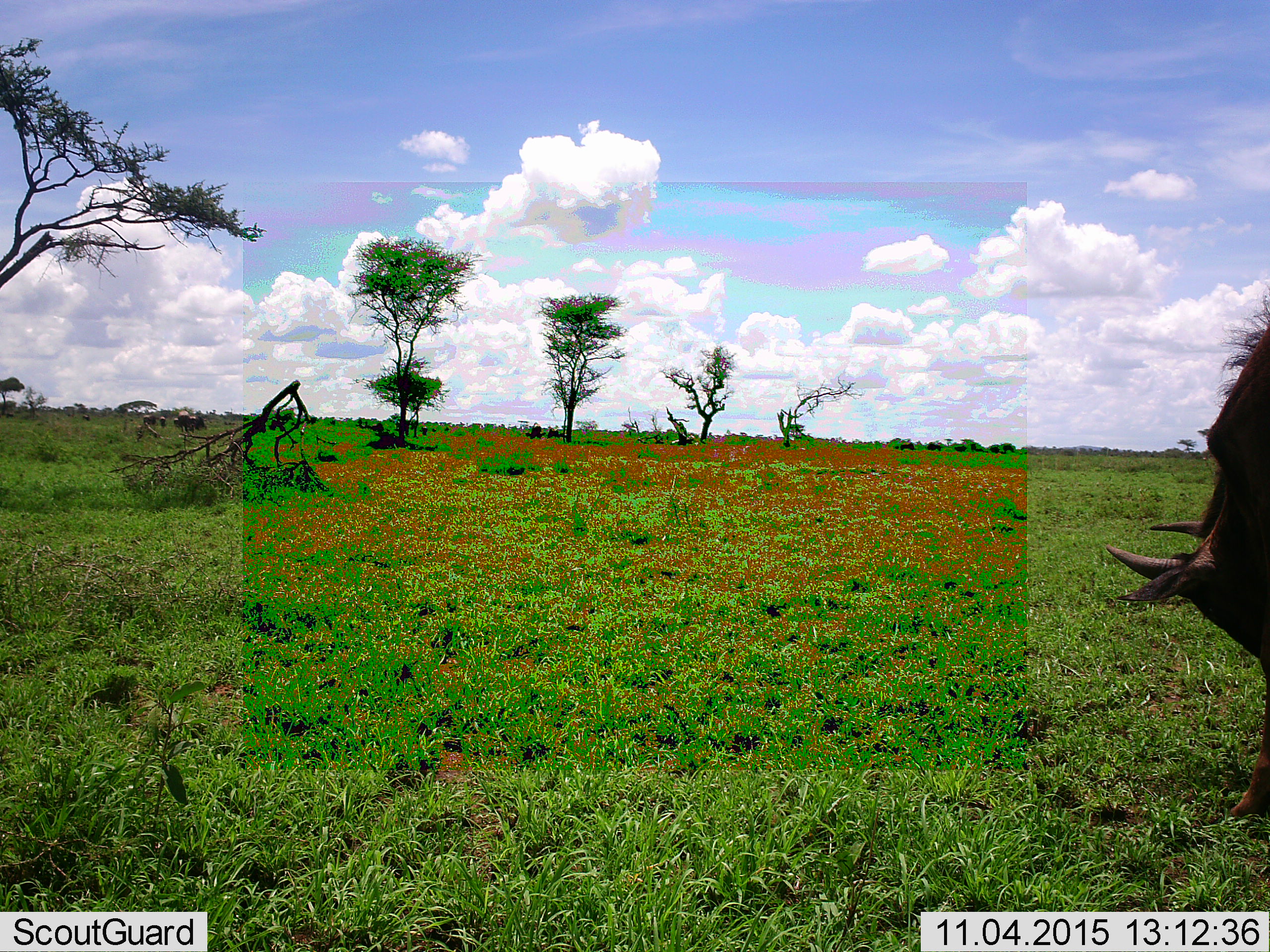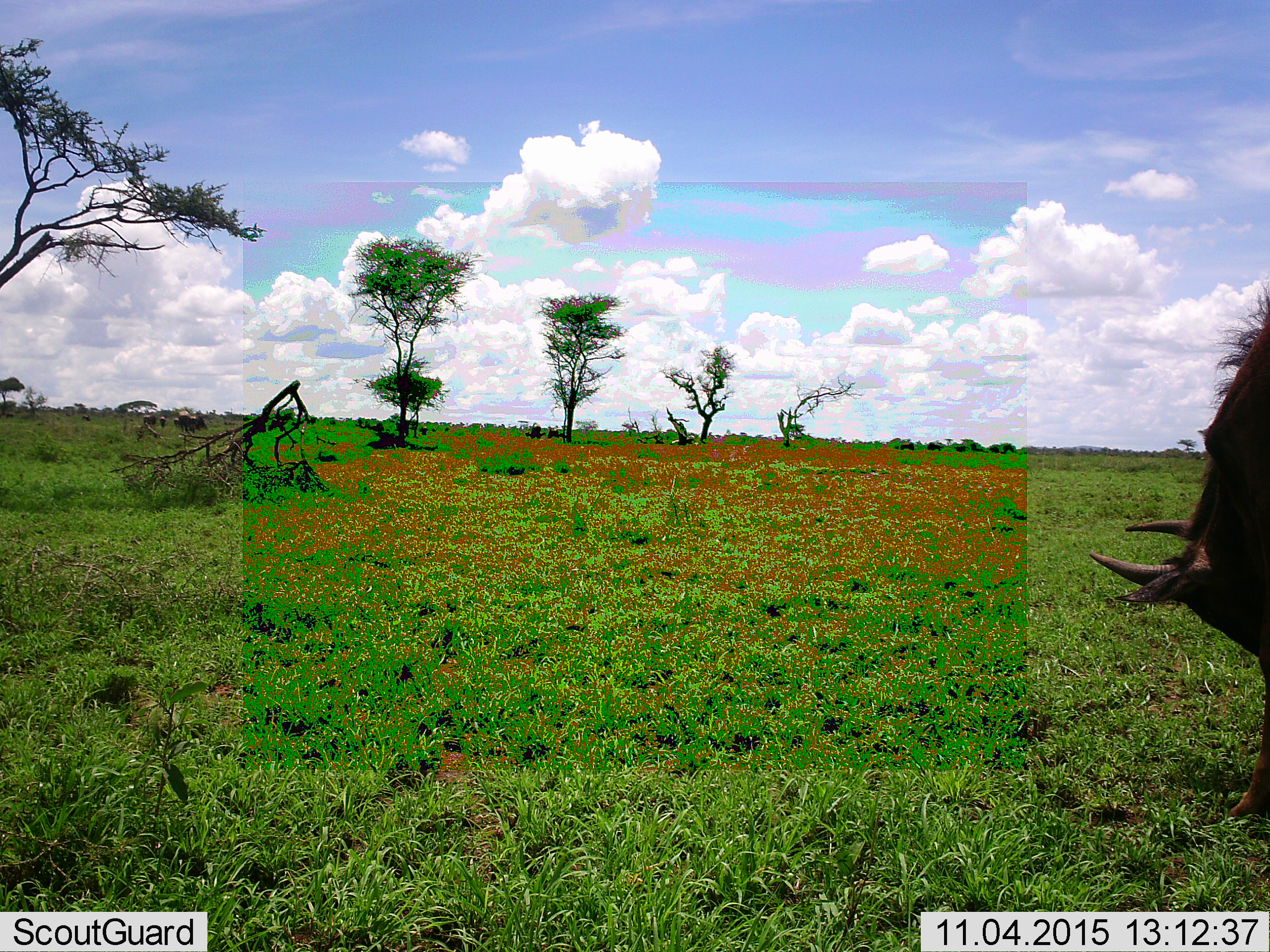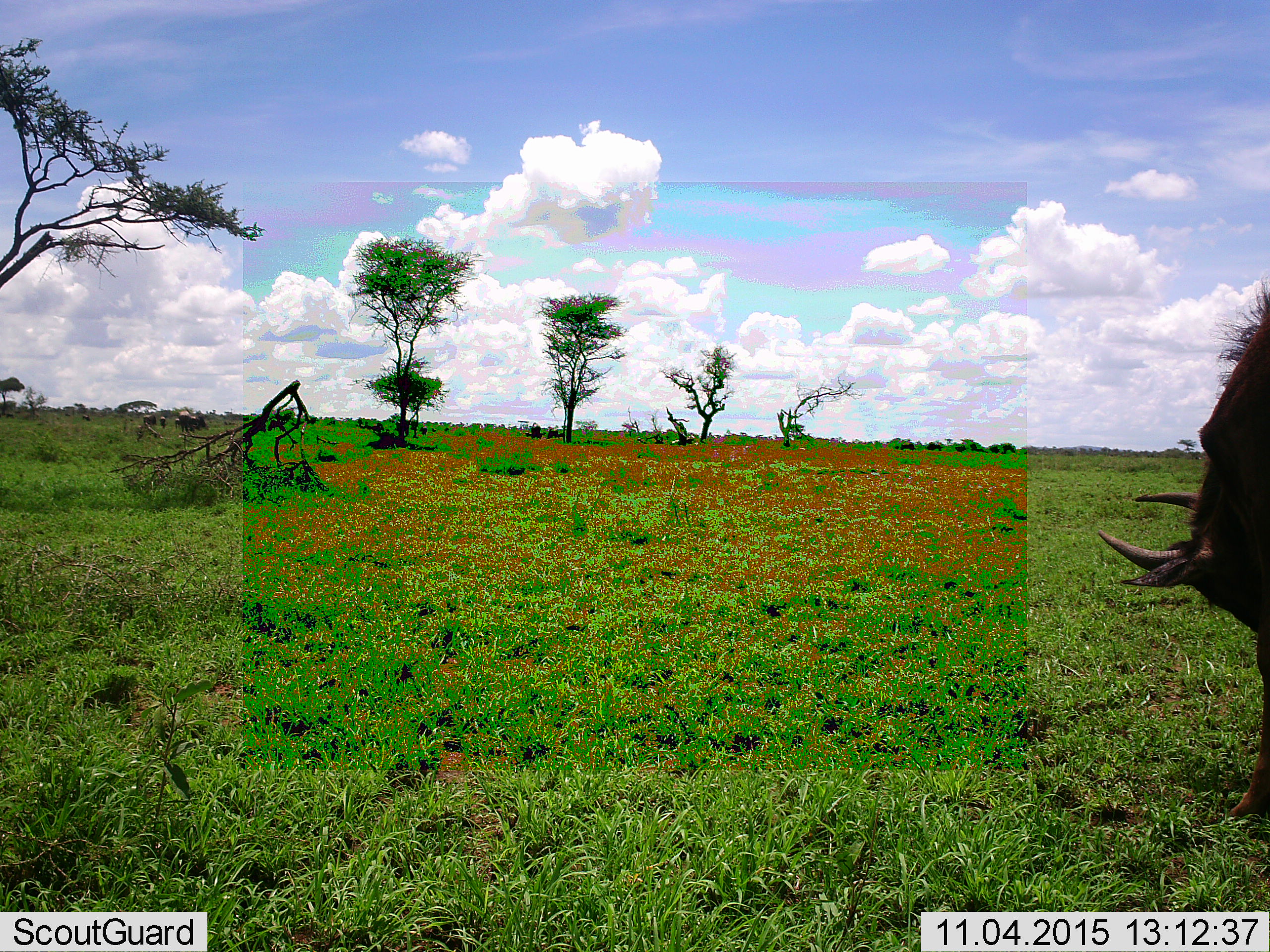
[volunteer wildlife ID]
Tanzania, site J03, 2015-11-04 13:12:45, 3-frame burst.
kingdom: Animalia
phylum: Chordata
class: Mammalia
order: Artiodactyla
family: Bovidae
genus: Connochaetes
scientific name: Connochaetes taurinus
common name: blue wildebeest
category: wildebeest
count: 1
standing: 20%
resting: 0%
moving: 0%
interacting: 0%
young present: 0%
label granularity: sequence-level